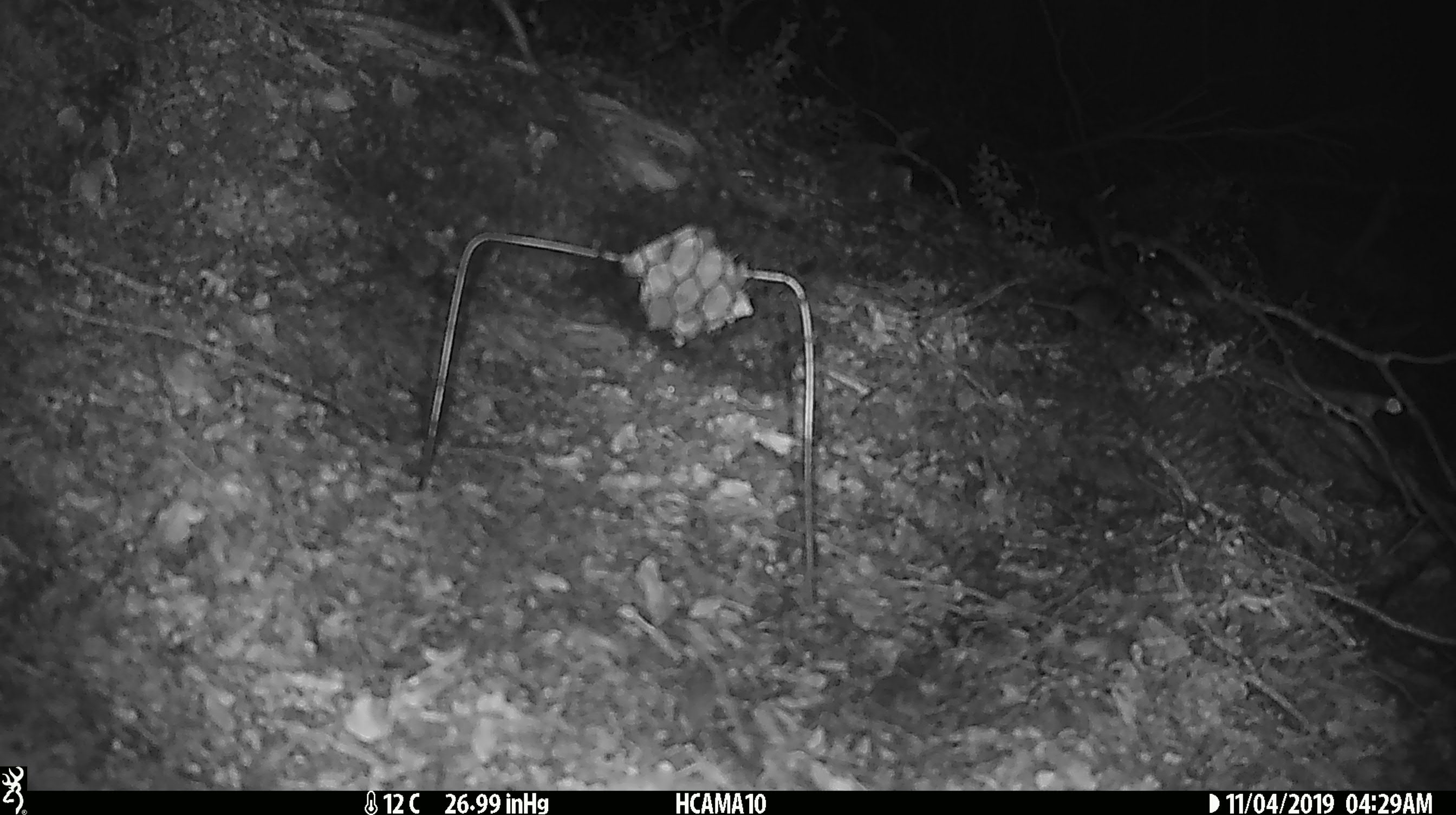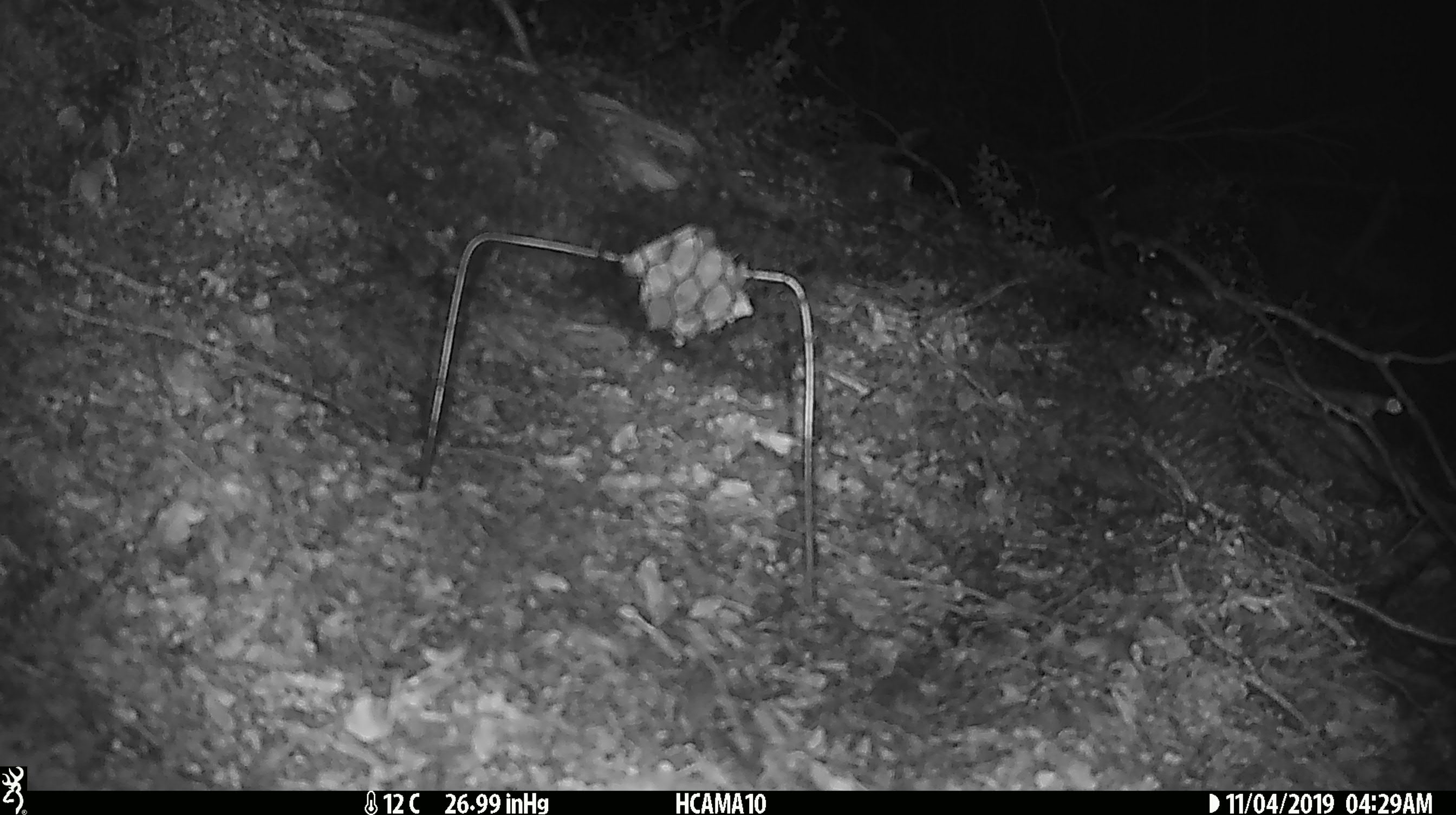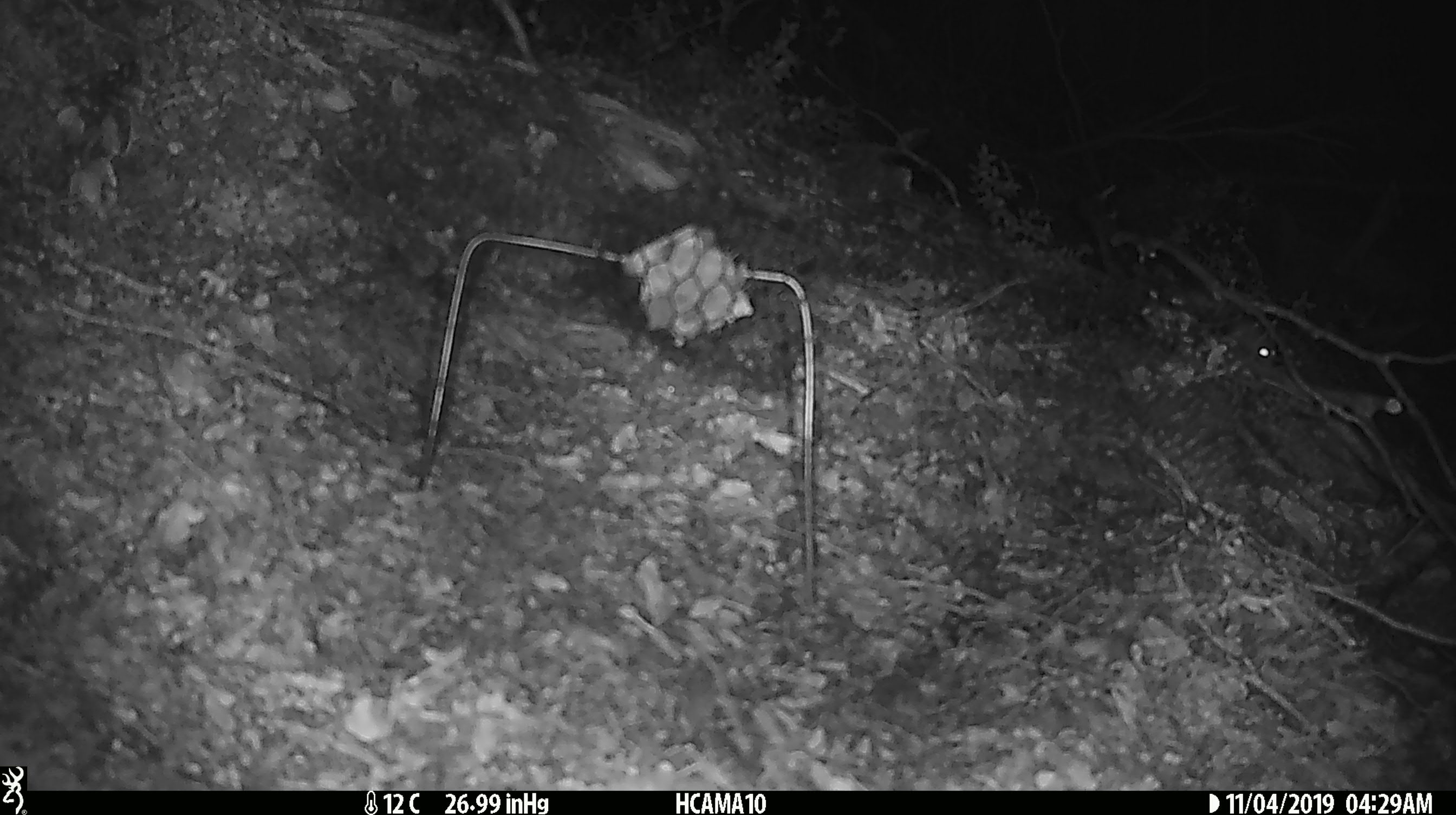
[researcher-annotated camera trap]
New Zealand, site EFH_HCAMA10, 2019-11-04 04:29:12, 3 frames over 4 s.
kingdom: Animalia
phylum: Chordata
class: Mammalia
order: Rodentia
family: Muridae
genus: Mus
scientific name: Mus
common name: mouse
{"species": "mouse (Mus)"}